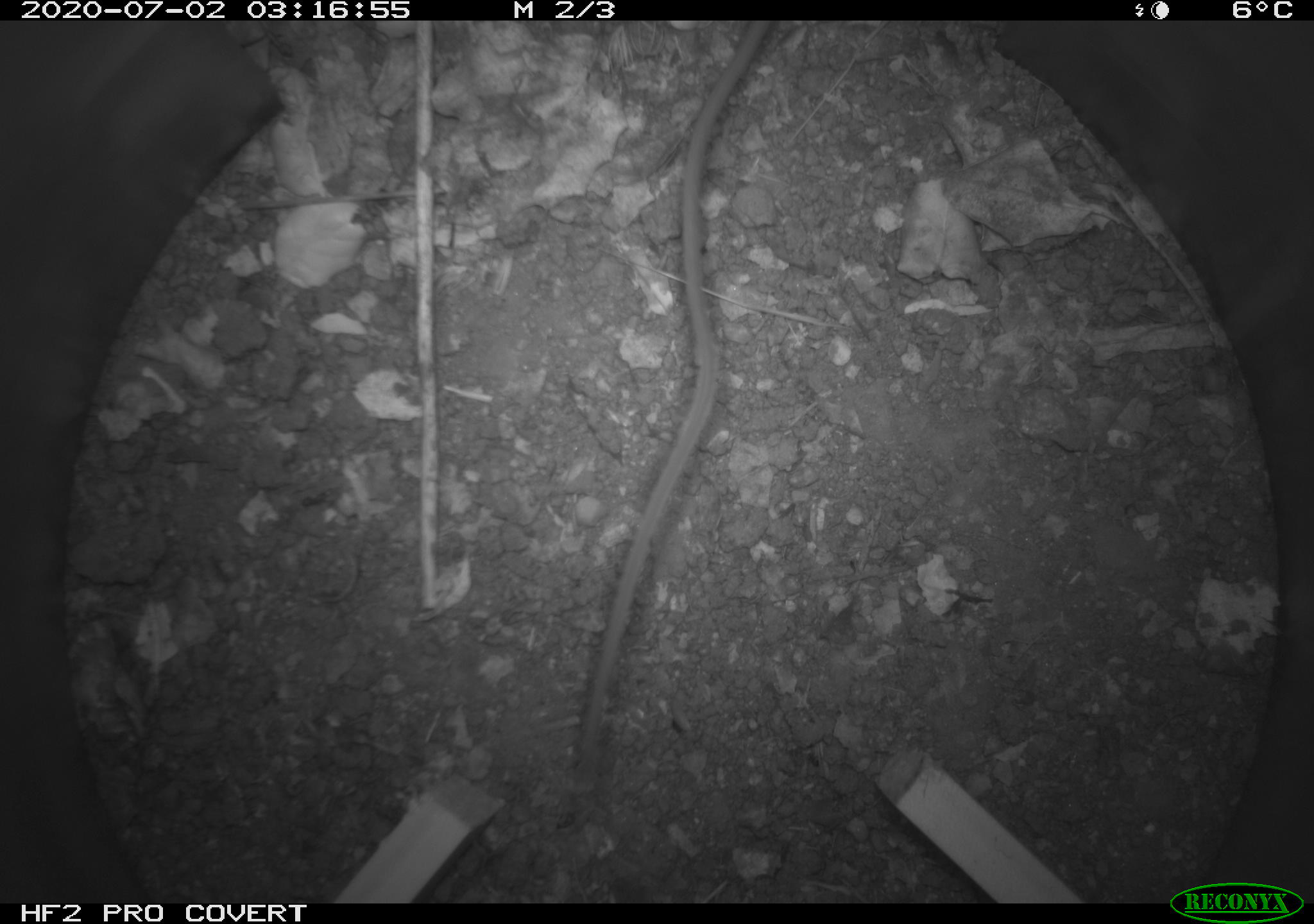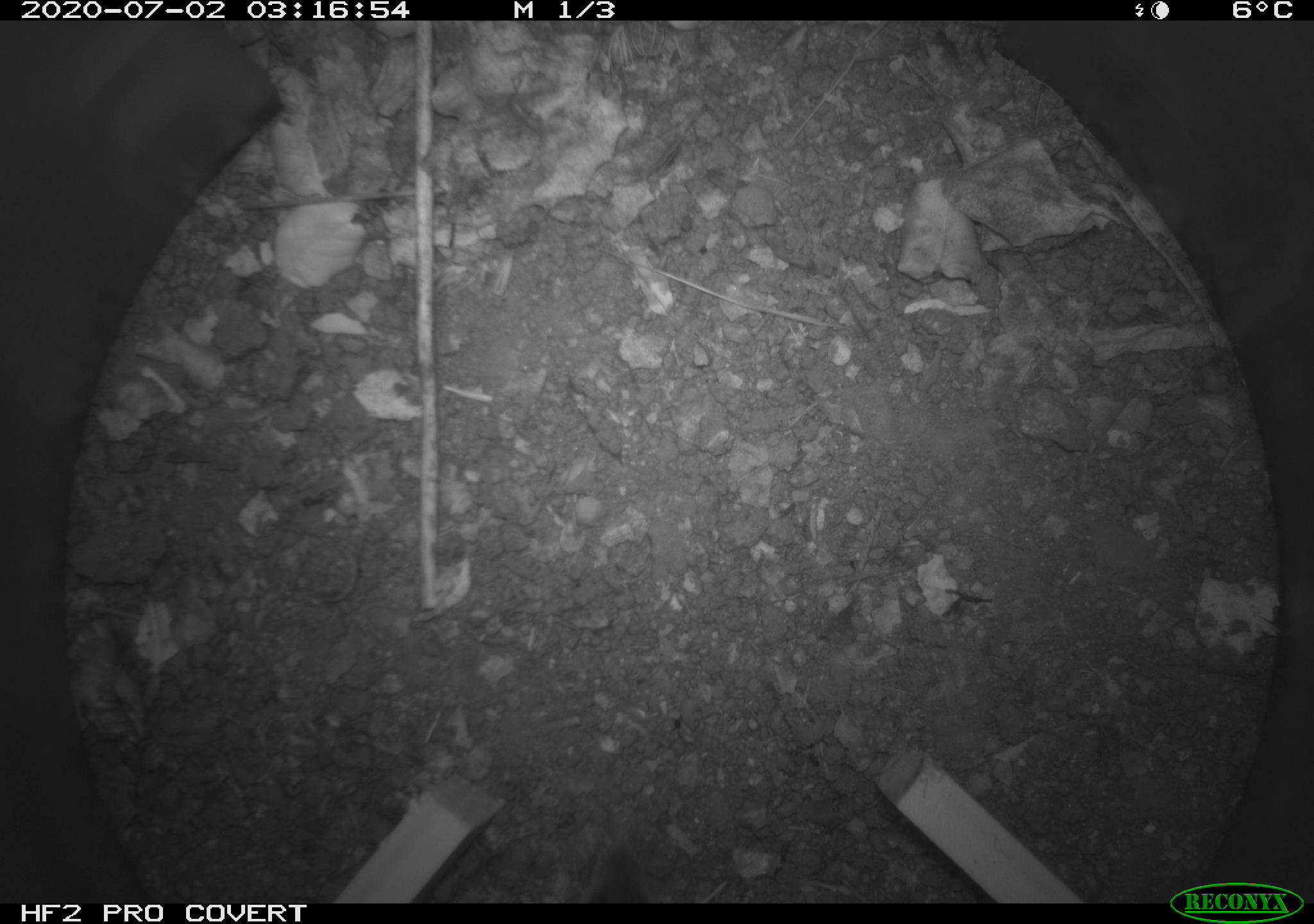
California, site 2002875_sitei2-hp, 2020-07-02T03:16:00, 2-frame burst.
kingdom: Animalia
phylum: Chordata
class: Mammalia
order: Rodentia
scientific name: Rodentia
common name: rodent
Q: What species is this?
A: Rodent (Rodentia).